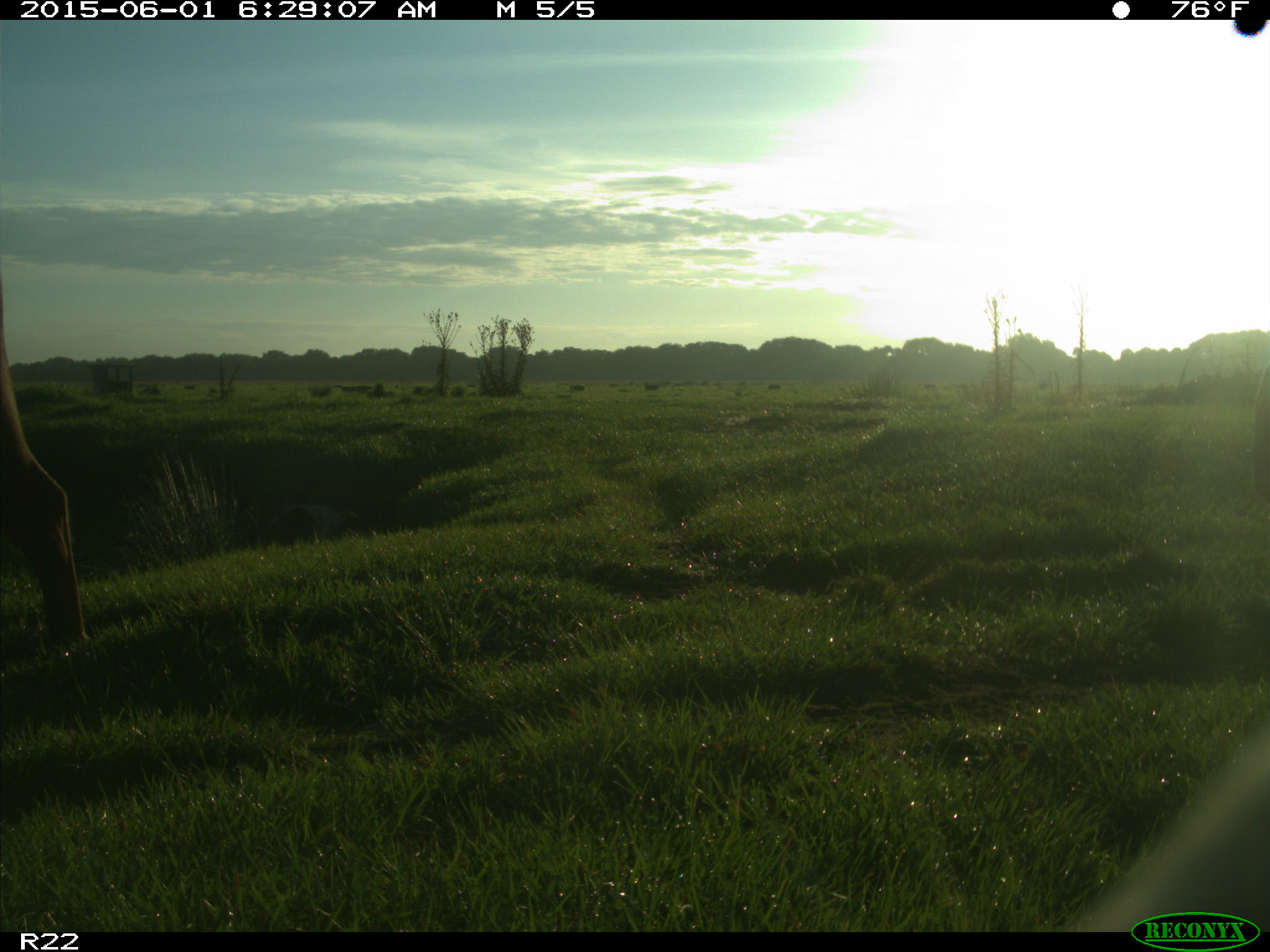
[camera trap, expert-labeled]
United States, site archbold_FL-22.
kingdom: Animalia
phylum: Chordata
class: Mammalia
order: Artiodactyla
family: Bovidae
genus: Bos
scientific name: Bos taurus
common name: domestic cow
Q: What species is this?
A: Bos taurus (domestic cow).